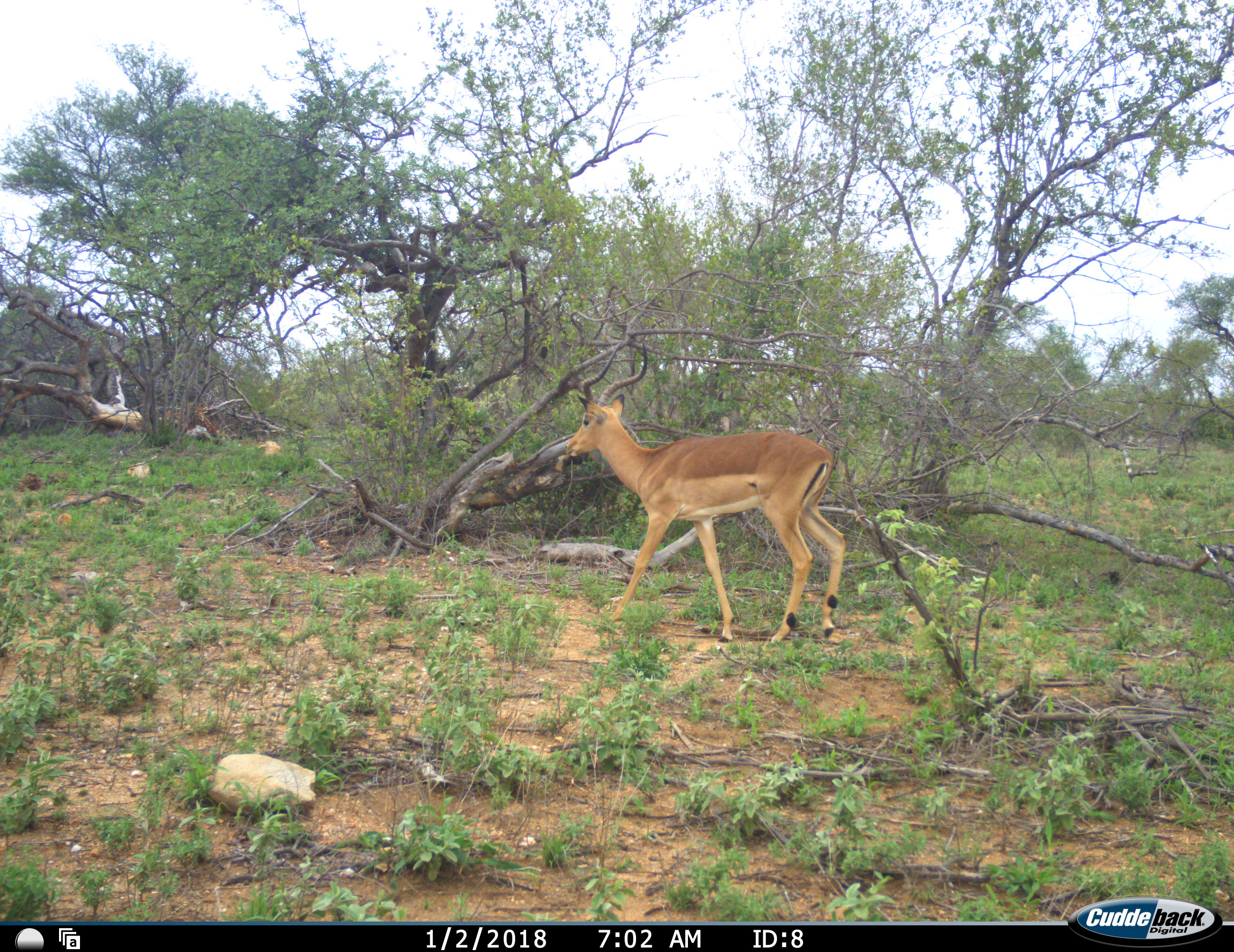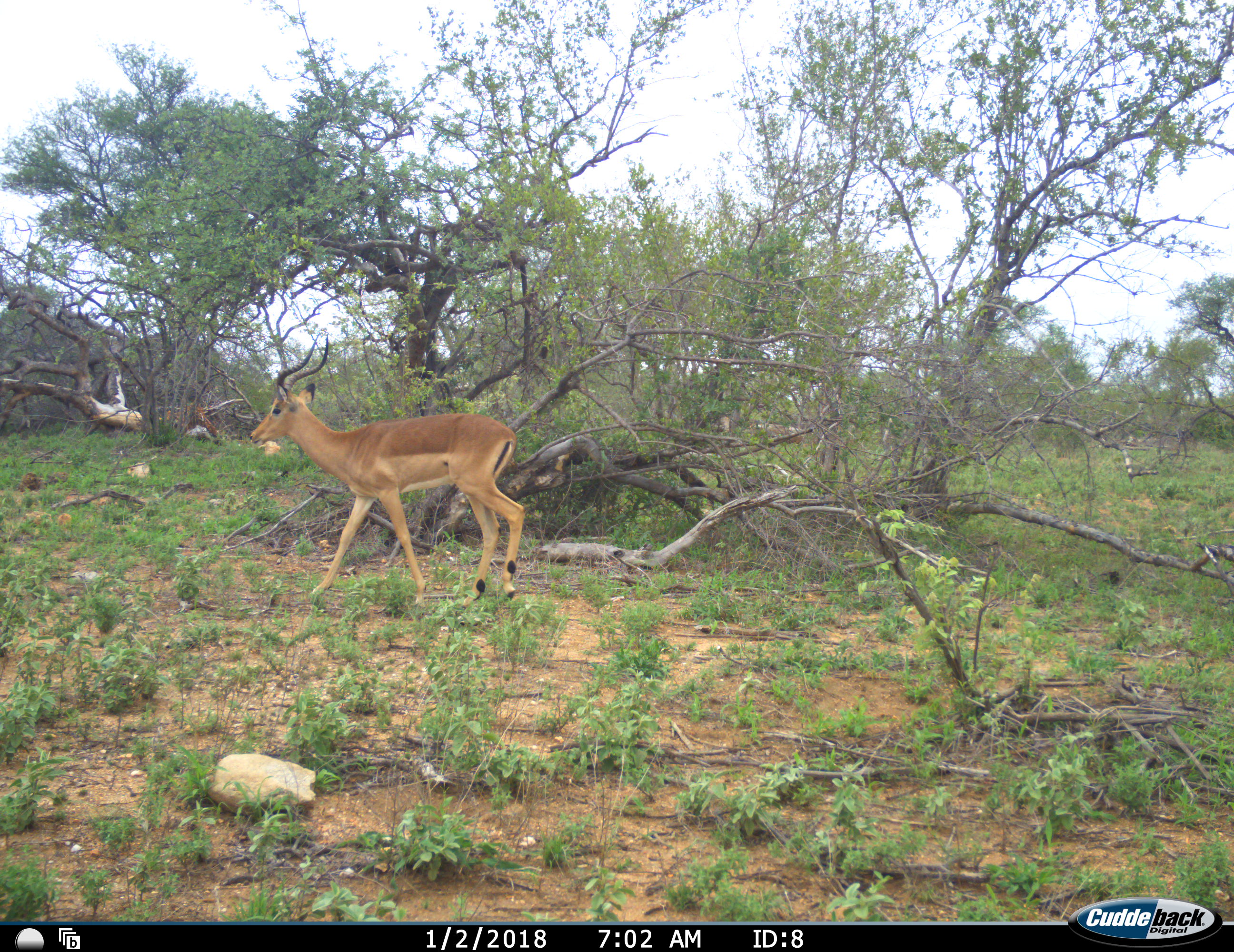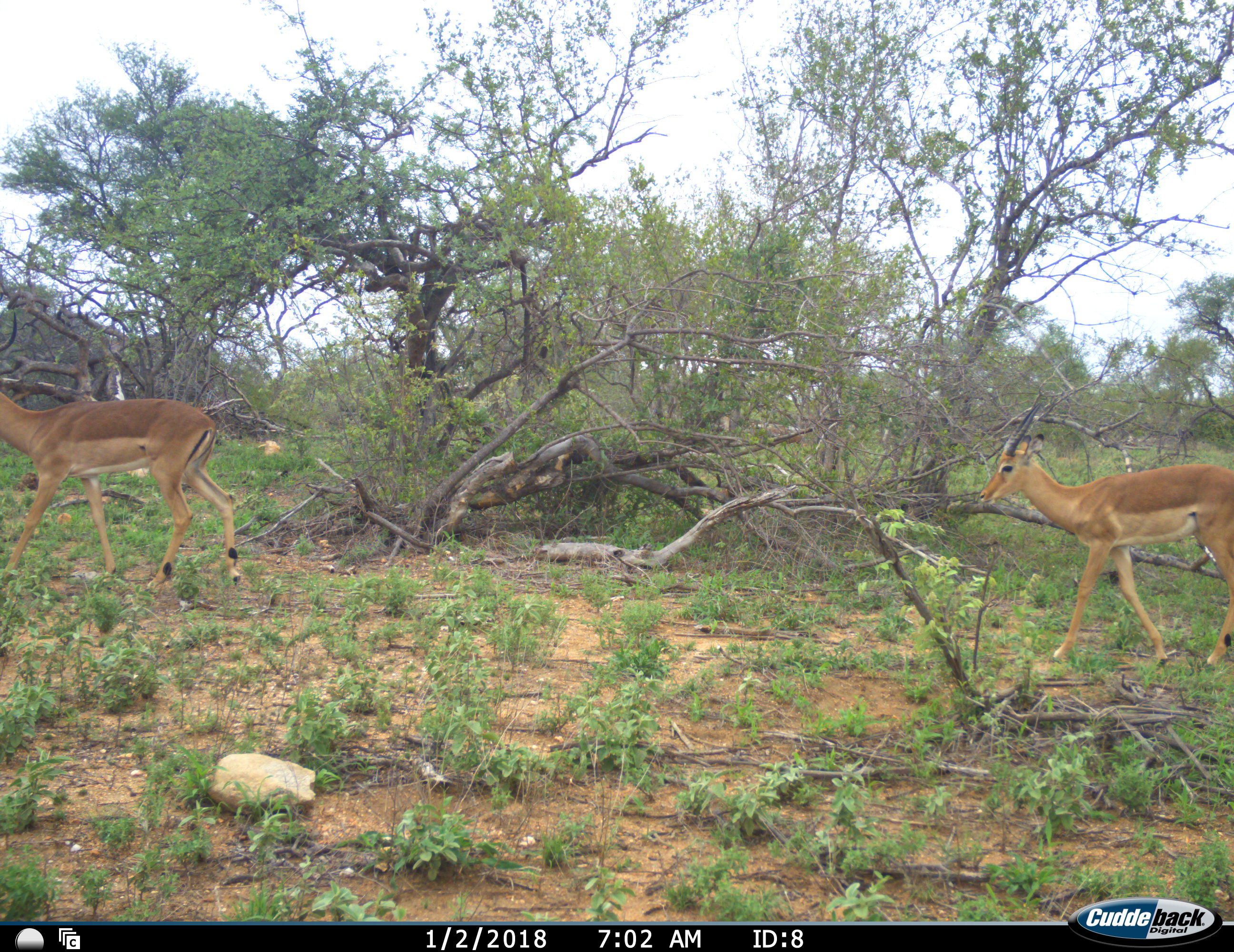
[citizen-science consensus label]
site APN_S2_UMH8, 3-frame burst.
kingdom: Animalia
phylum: Chordata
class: Mammalia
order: Artiodactyla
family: Bovidae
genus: Aepyceros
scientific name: Aepyceros melampus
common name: impala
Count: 2.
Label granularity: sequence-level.